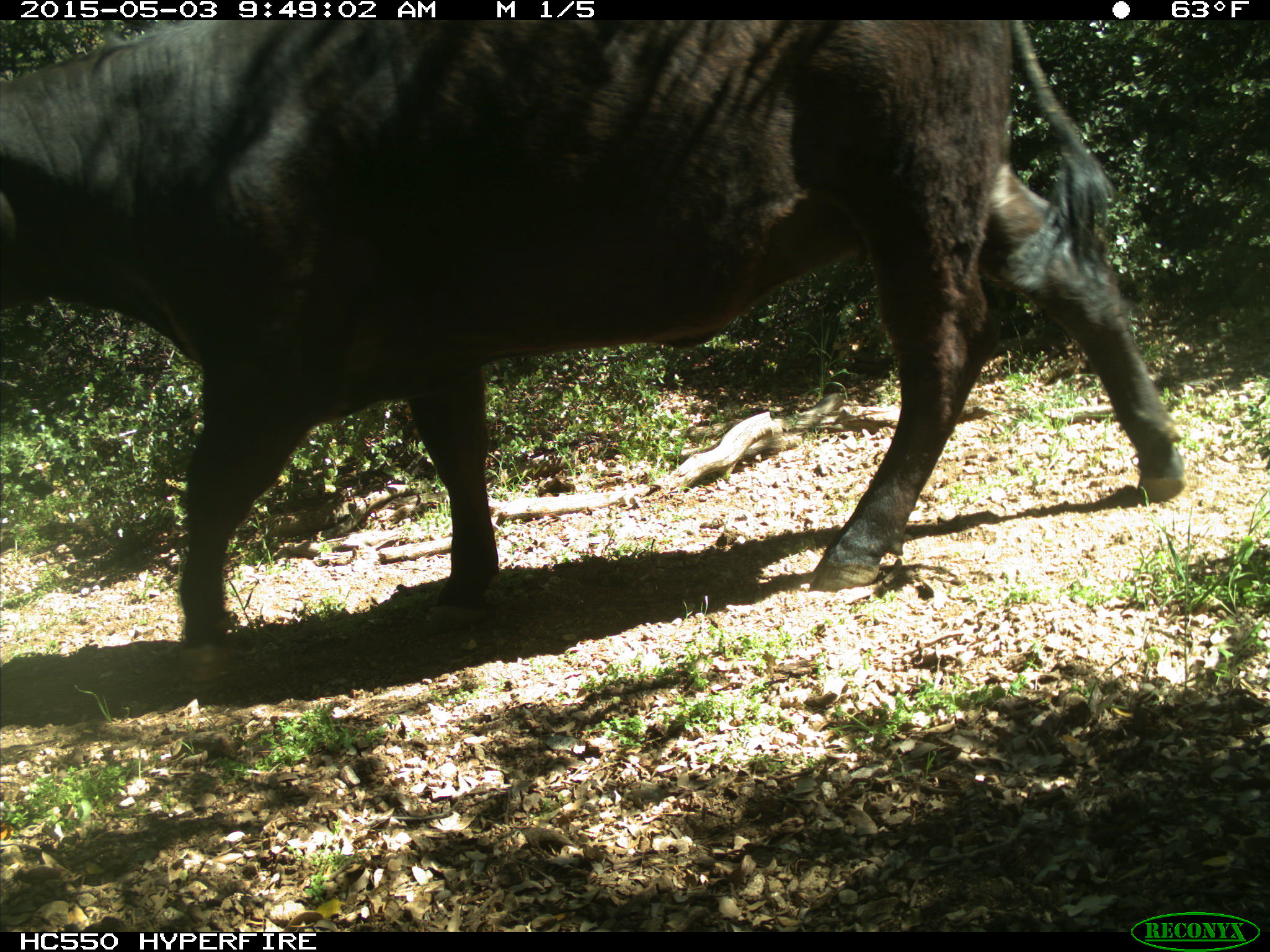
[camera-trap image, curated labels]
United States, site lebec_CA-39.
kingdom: Animalia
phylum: Chordata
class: Mammalia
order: Artiodactyla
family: Bovidae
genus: Bos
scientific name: Bos taurus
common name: domestic cow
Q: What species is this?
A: Bos taurus (domestic cow).